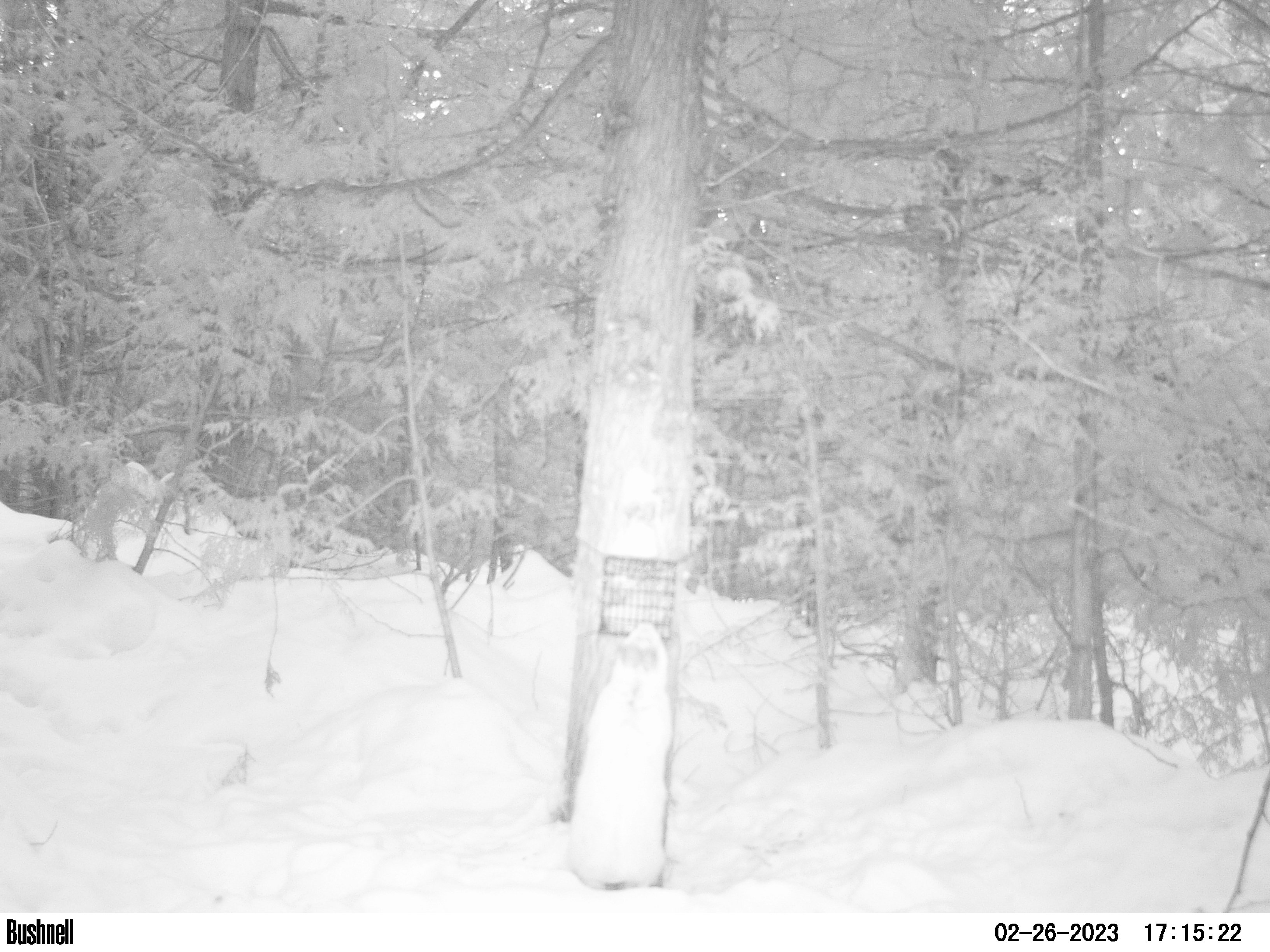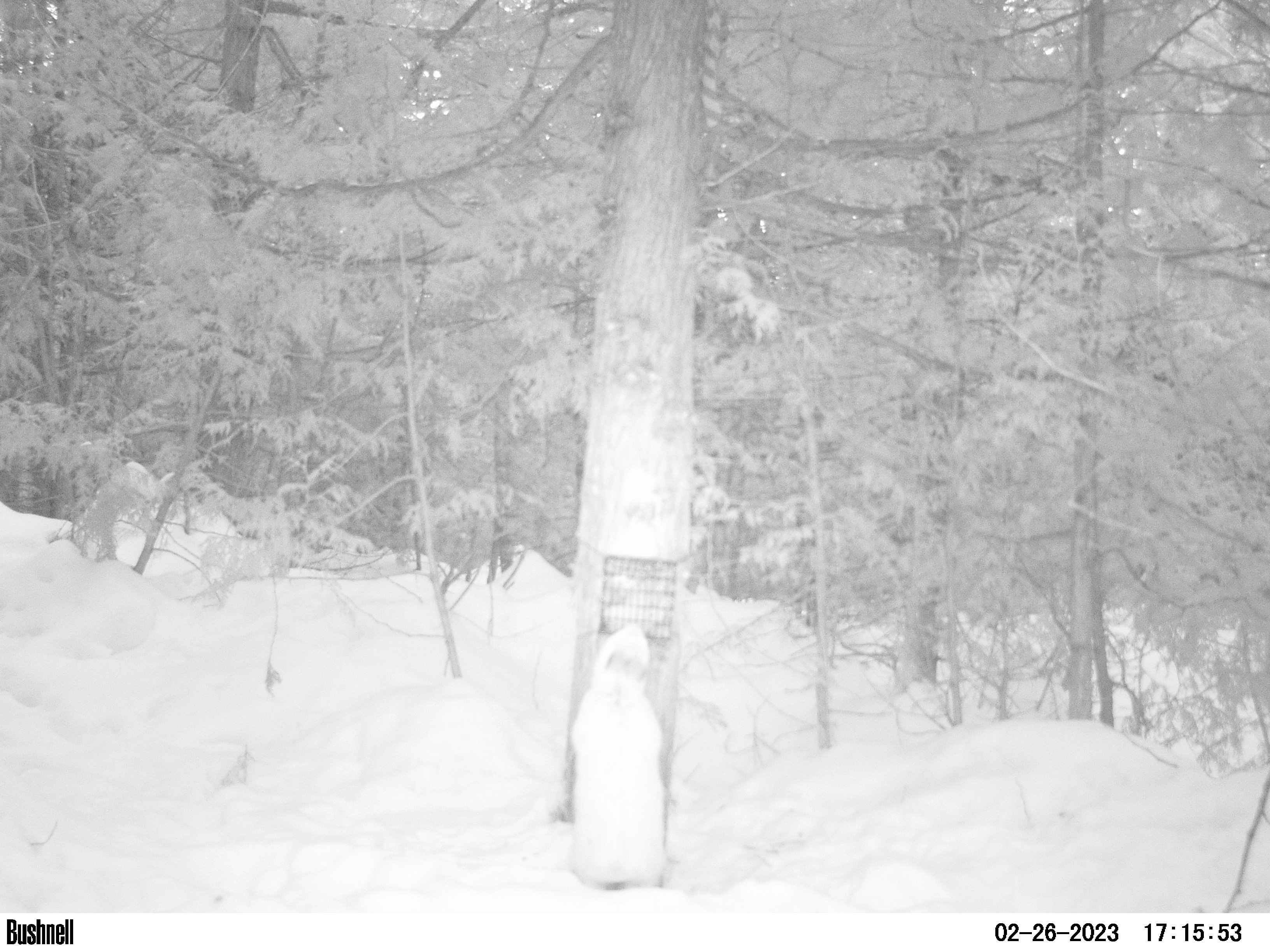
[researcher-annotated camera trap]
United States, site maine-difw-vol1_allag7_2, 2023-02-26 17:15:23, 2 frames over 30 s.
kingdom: Animalia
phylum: Chordata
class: Mammalia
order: Lagomorpha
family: Leporidae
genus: Lepus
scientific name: Lepus americanus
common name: snowshoe hare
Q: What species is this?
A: Snowshoe hare (Lepus americanus).